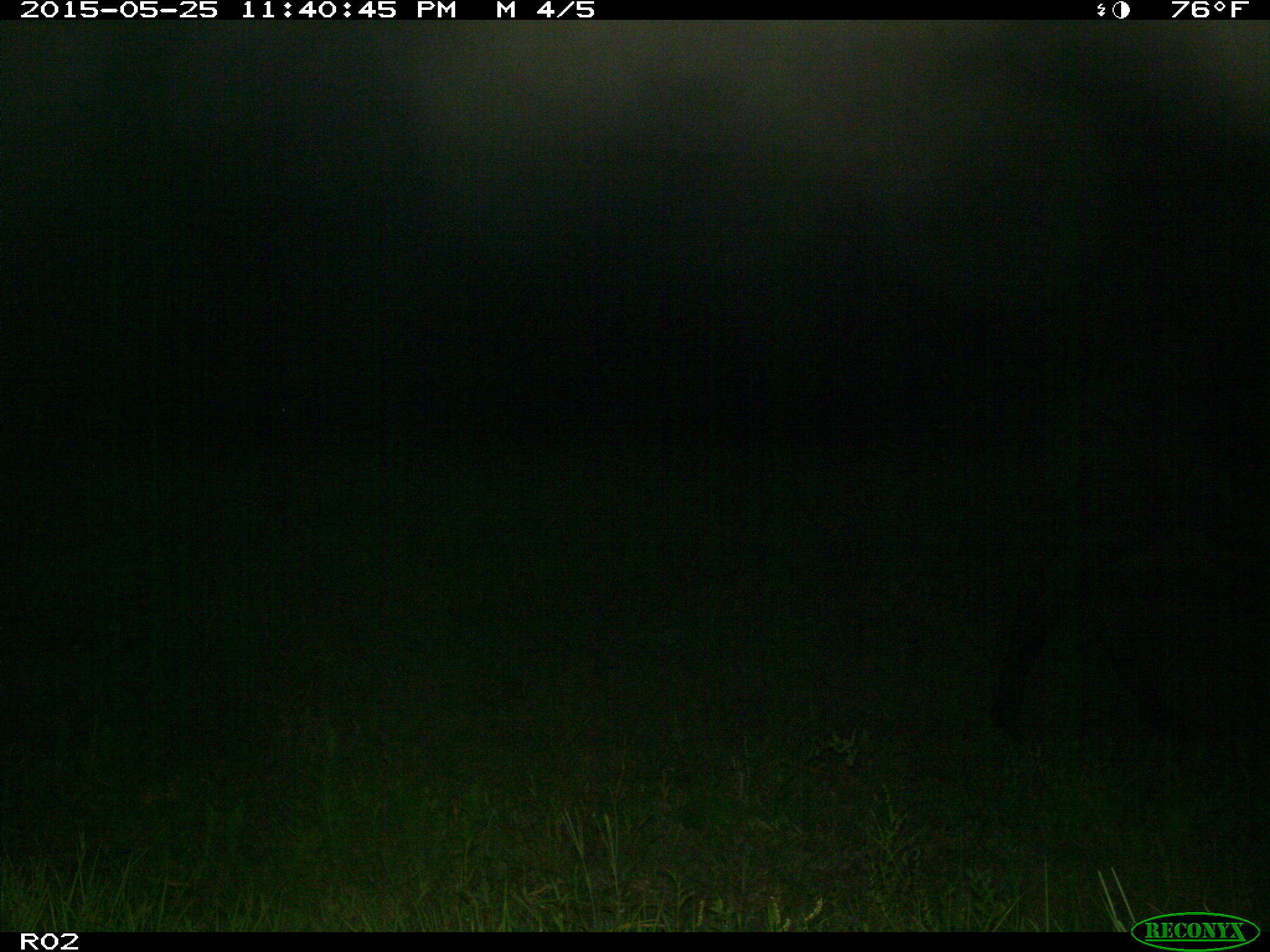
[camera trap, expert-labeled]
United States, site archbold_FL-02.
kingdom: Animalia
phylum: Chordata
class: Mammalia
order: Artiodactyla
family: Bovidae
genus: Bos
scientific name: Bos taurus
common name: domestic cow